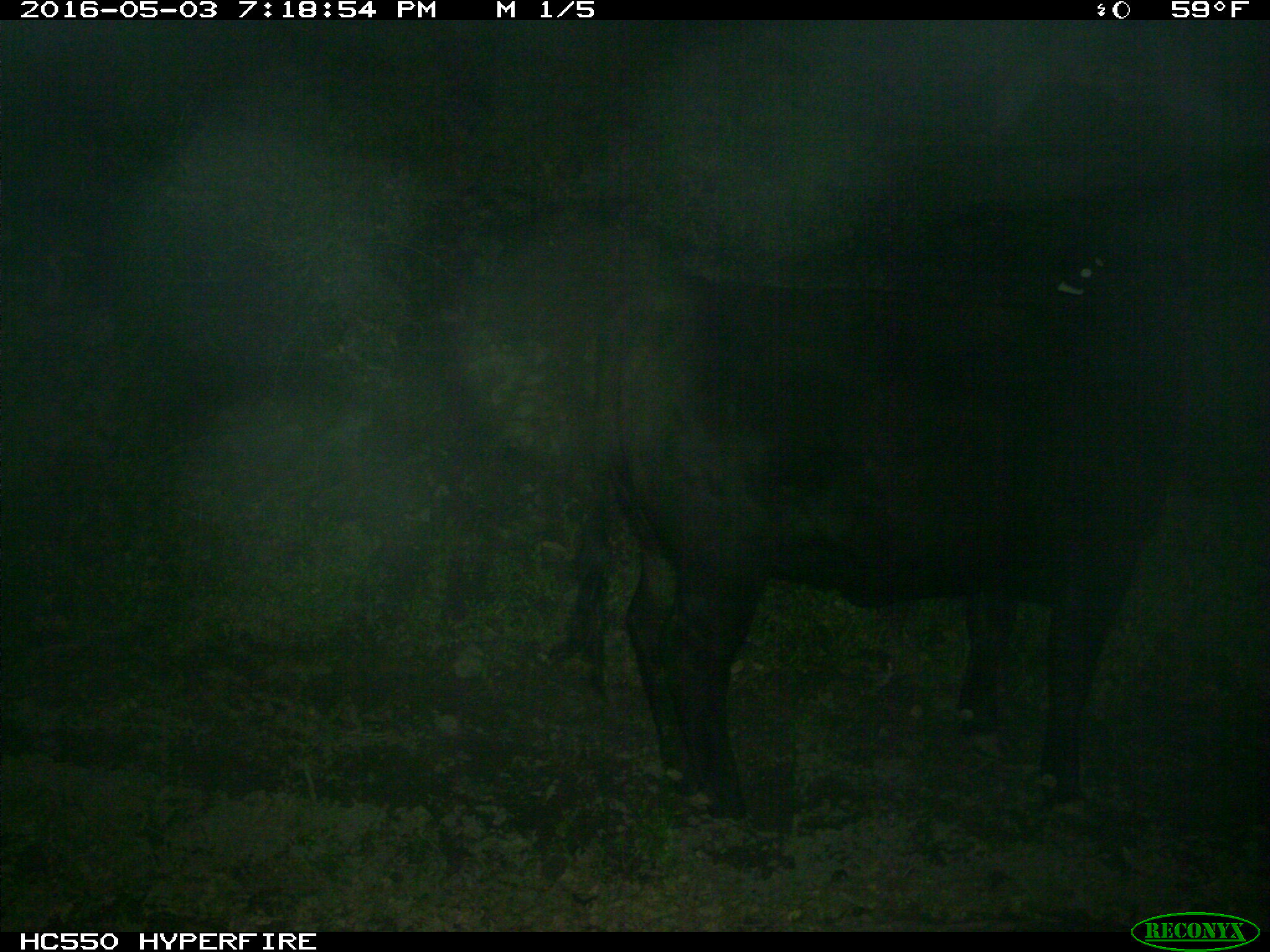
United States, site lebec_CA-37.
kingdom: Animalia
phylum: Chordata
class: Mammalia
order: Artiodactyla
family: Bovidae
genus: Bos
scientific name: Bos taurus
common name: domestic cow